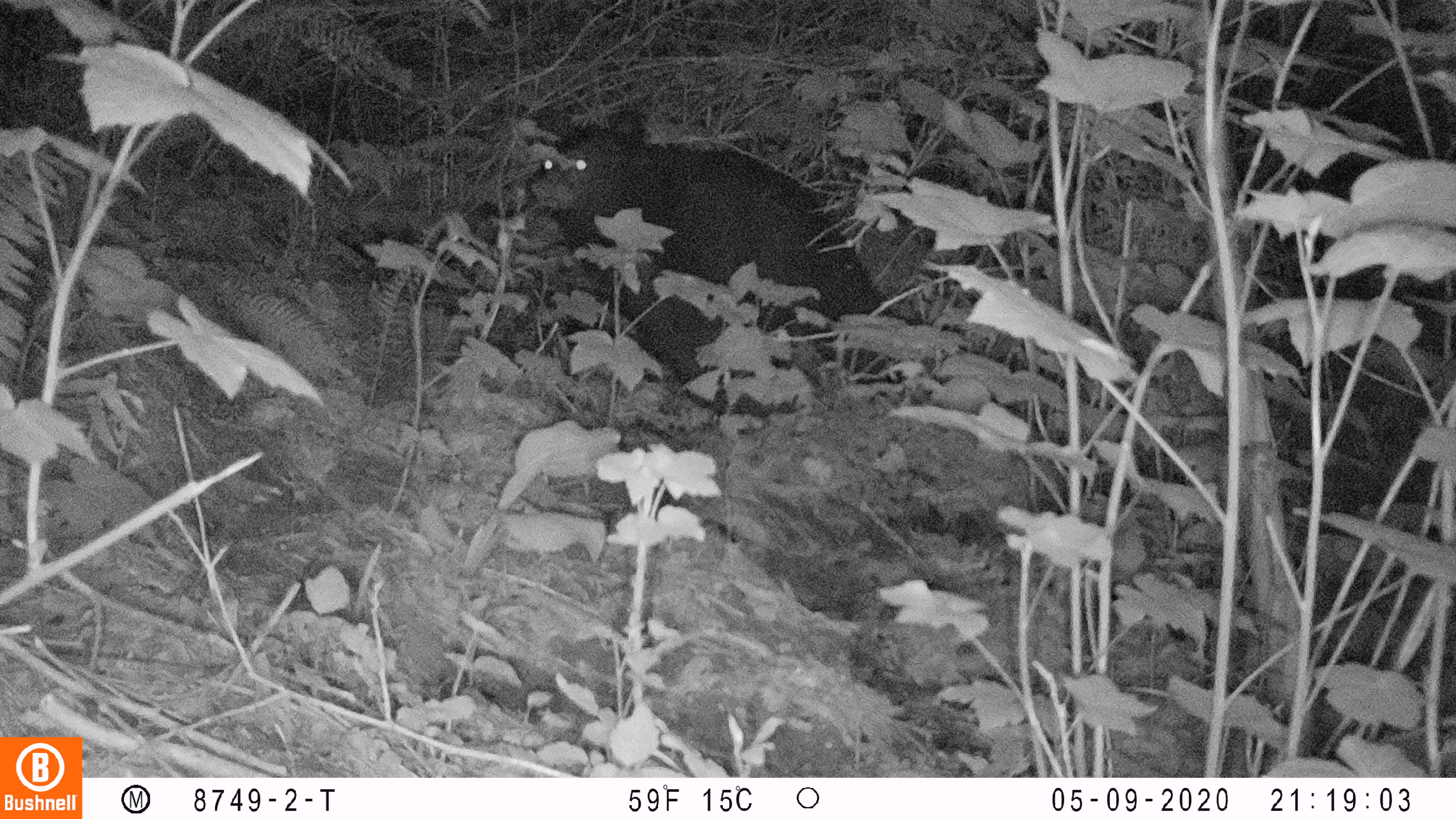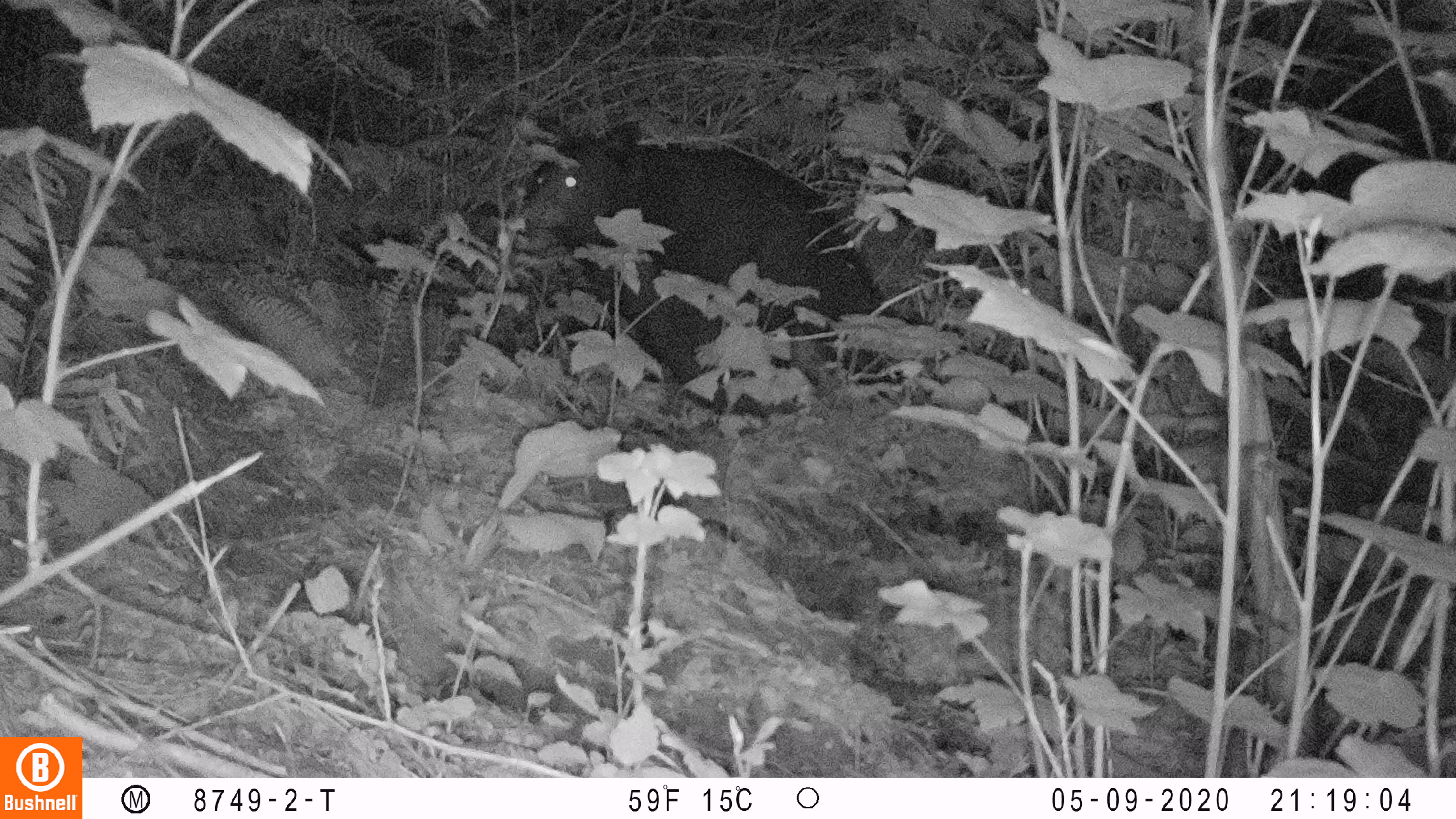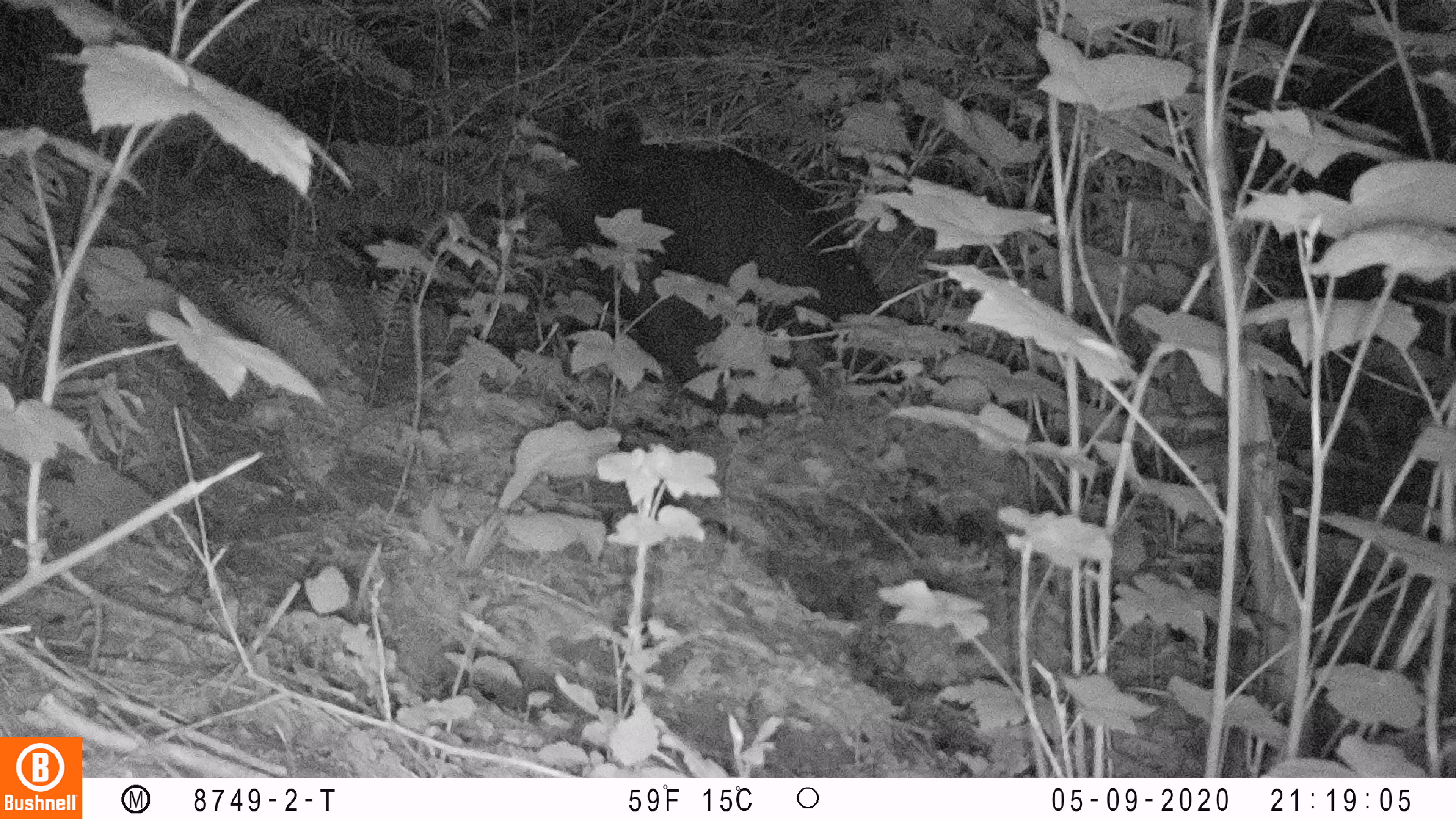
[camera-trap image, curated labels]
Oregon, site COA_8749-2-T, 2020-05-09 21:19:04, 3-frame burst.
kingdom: Animalia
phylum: Chordata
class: Mammalia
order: Carnivora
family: Ursidae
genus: Ursus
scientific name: Ursus americanus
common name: american black bear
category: black bear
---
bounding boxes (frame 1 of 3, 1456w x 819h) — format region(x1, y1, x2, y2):
black bear: region(513, 97, 908, 407)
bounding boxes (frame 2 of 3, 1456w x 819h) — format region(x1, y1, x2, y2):
black bear: region(516, 102, 903, 427)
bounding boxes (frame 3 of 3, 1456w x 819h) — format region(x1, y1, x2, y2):
black bear: region(523, 93, 909, 396)